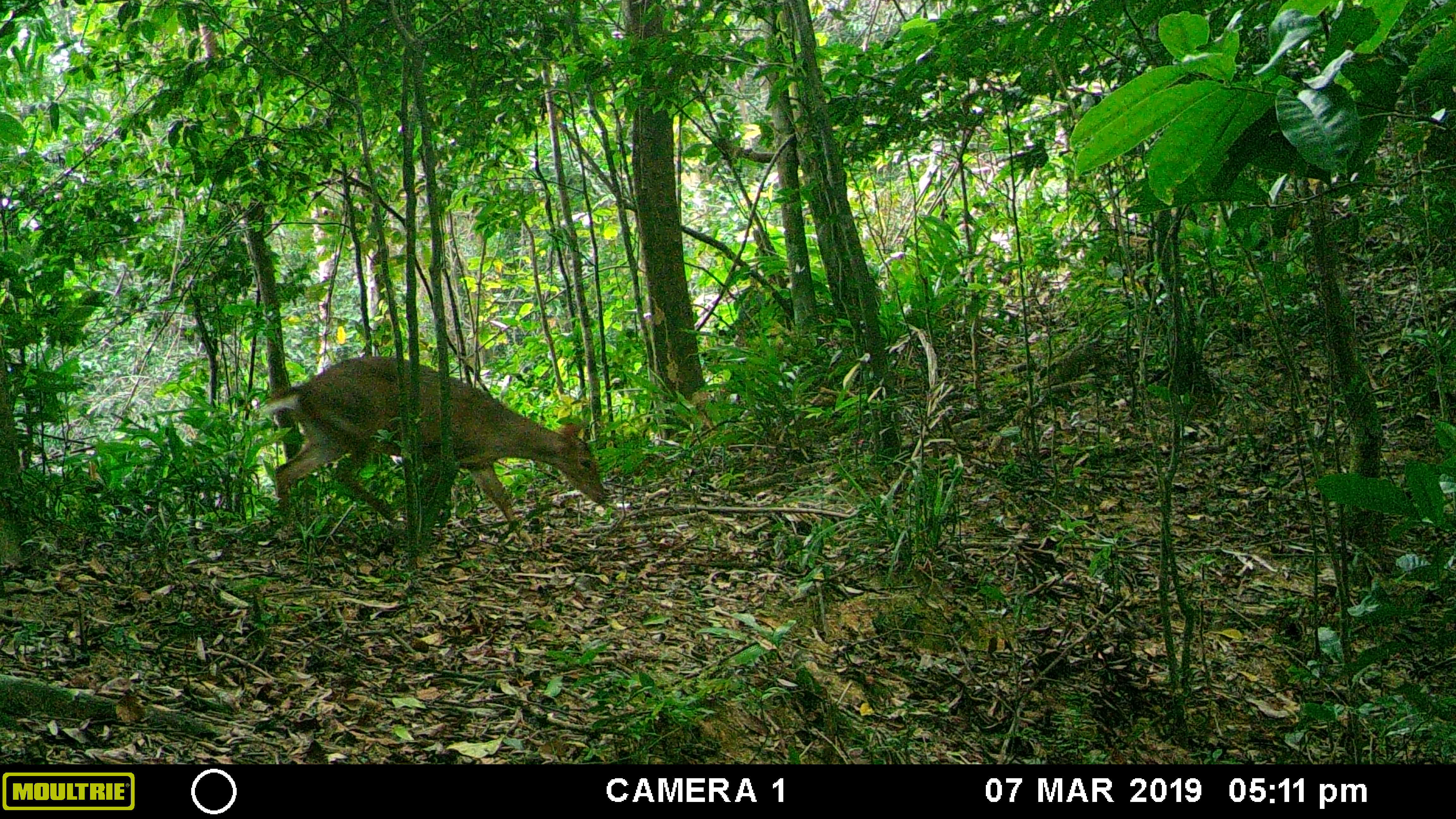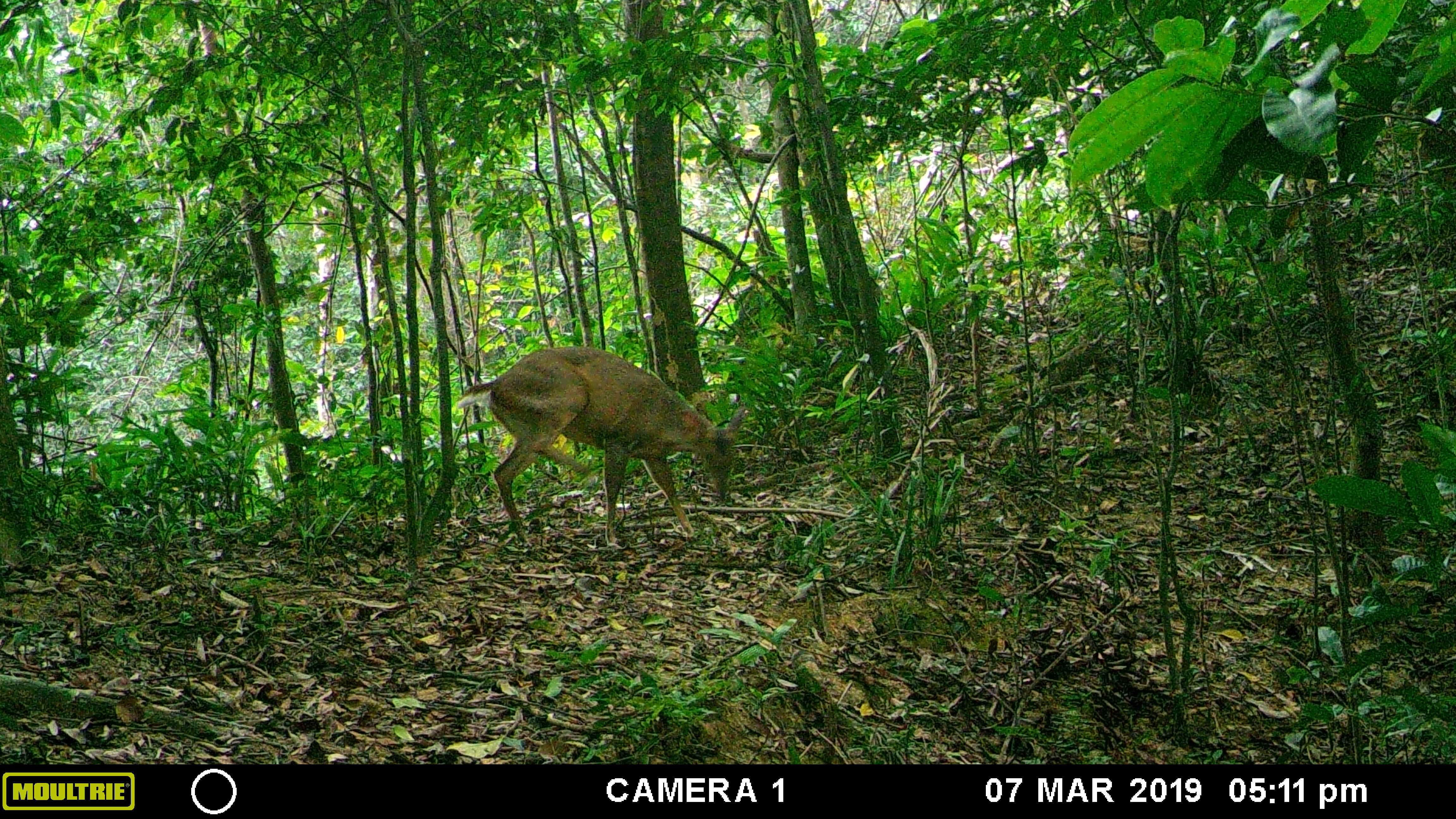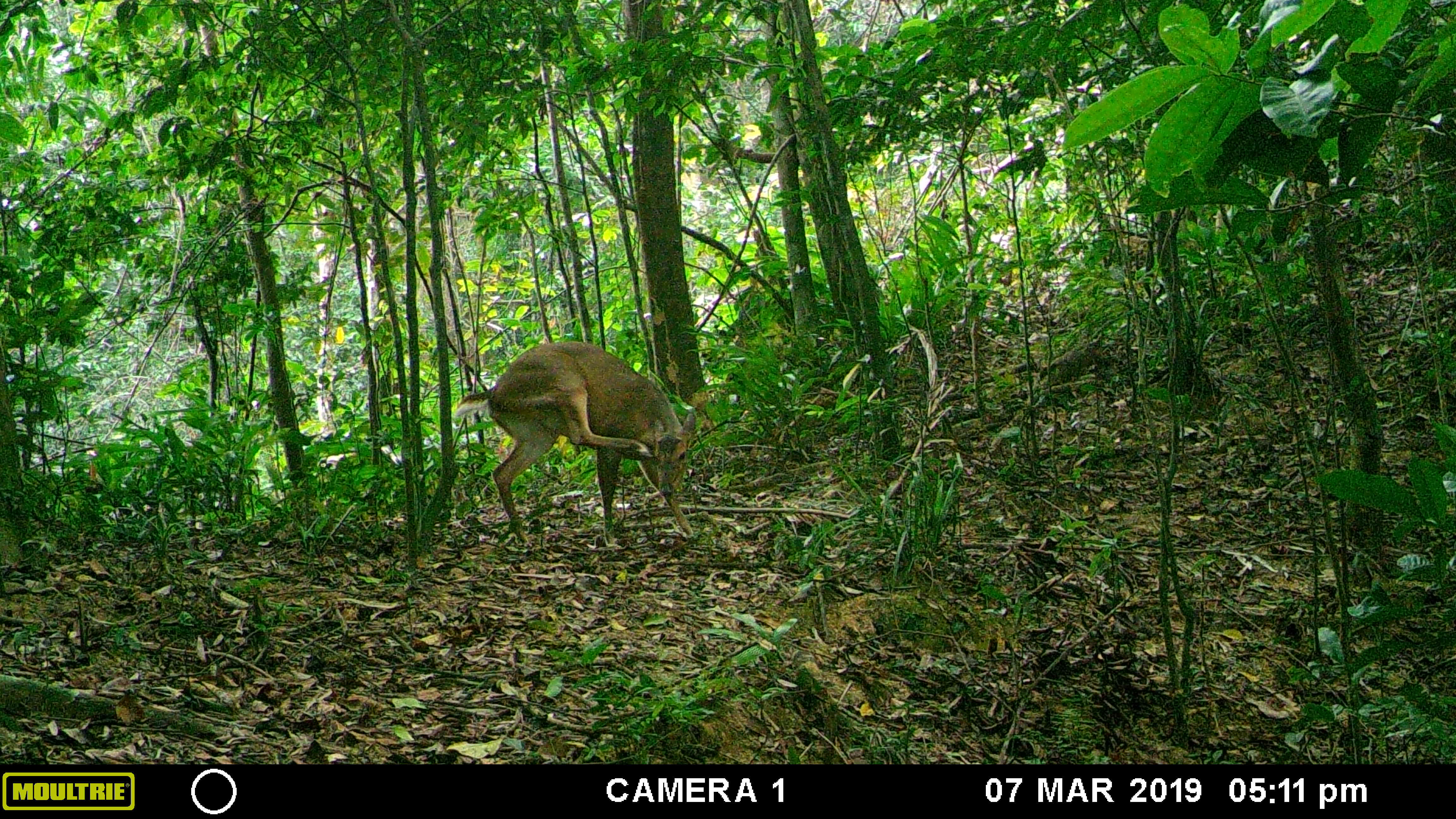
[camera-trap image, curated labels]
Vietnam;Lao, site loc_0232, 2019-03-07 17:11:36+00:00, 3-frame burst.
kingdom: Animalia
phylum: Chordata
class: Mammalia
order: Artiodactyla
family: Cervidae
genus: Muntiacus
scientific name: Muntiacus vuquangensis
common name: large-antlered muntjac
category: large antlered muntjac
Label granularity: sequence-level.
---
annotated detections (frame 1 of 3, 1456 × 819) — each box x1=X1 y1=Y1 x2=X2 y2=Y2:
large antlered muntjac: x1=257 y1=355 x2=610 y2=547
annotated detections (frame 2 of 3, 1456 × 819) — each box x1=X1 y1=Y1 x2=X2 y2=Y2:
large antlered muntjac: x1=456 y1=345 x2=749 y2=547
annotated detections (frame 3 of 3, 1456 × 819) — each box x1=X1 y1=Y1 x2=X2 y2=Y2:
large antlered muntjac: x1=453 y1=340 x2=696 y2=547